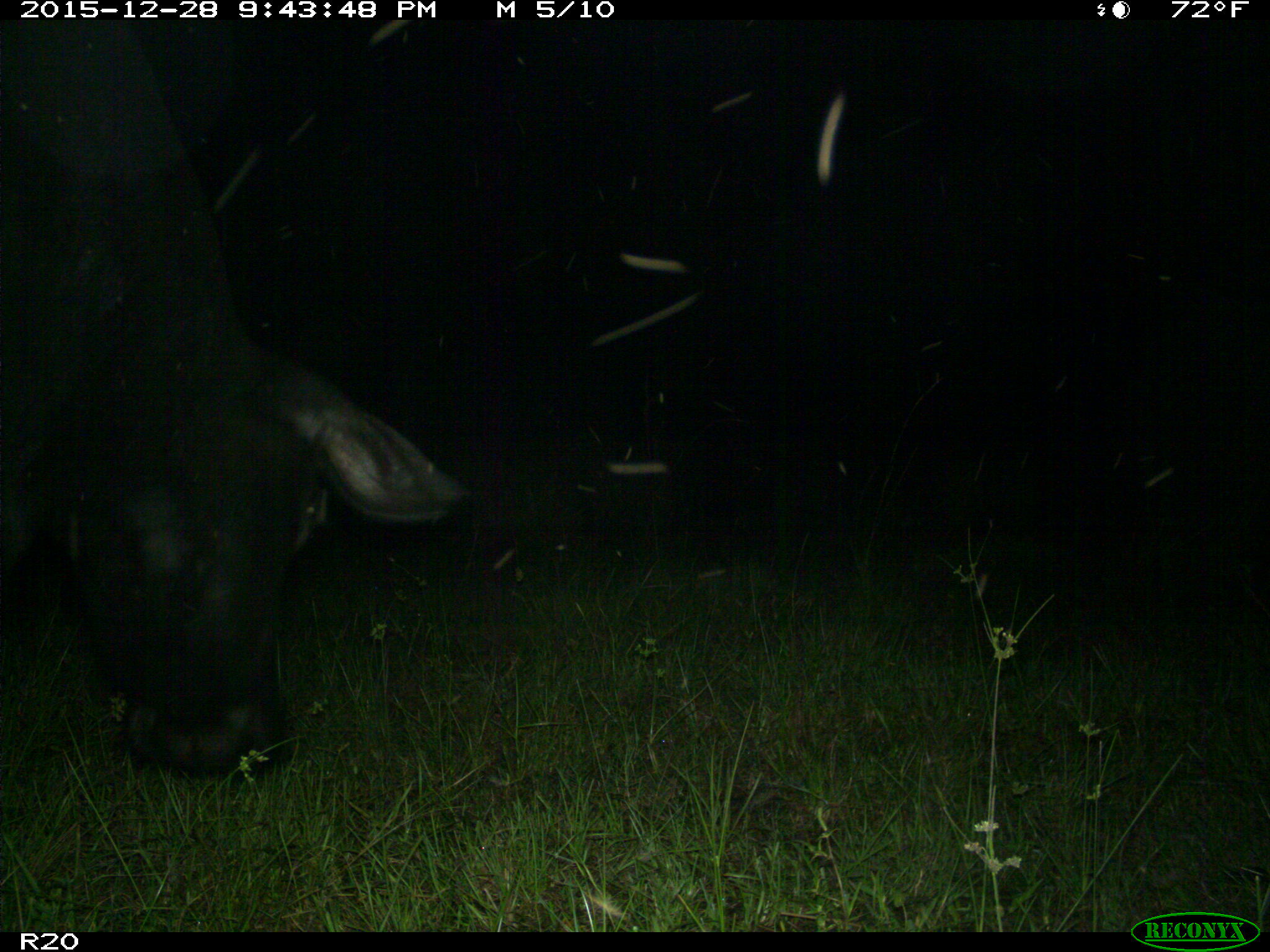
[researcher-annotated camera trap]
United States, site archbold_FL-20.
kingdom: Animalia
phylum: Chordata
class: Mammalia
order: Artiodactyla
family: Bovidae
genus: Bos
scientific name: Bos taurus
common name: domestic cow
Bos taurus (domestic cow).